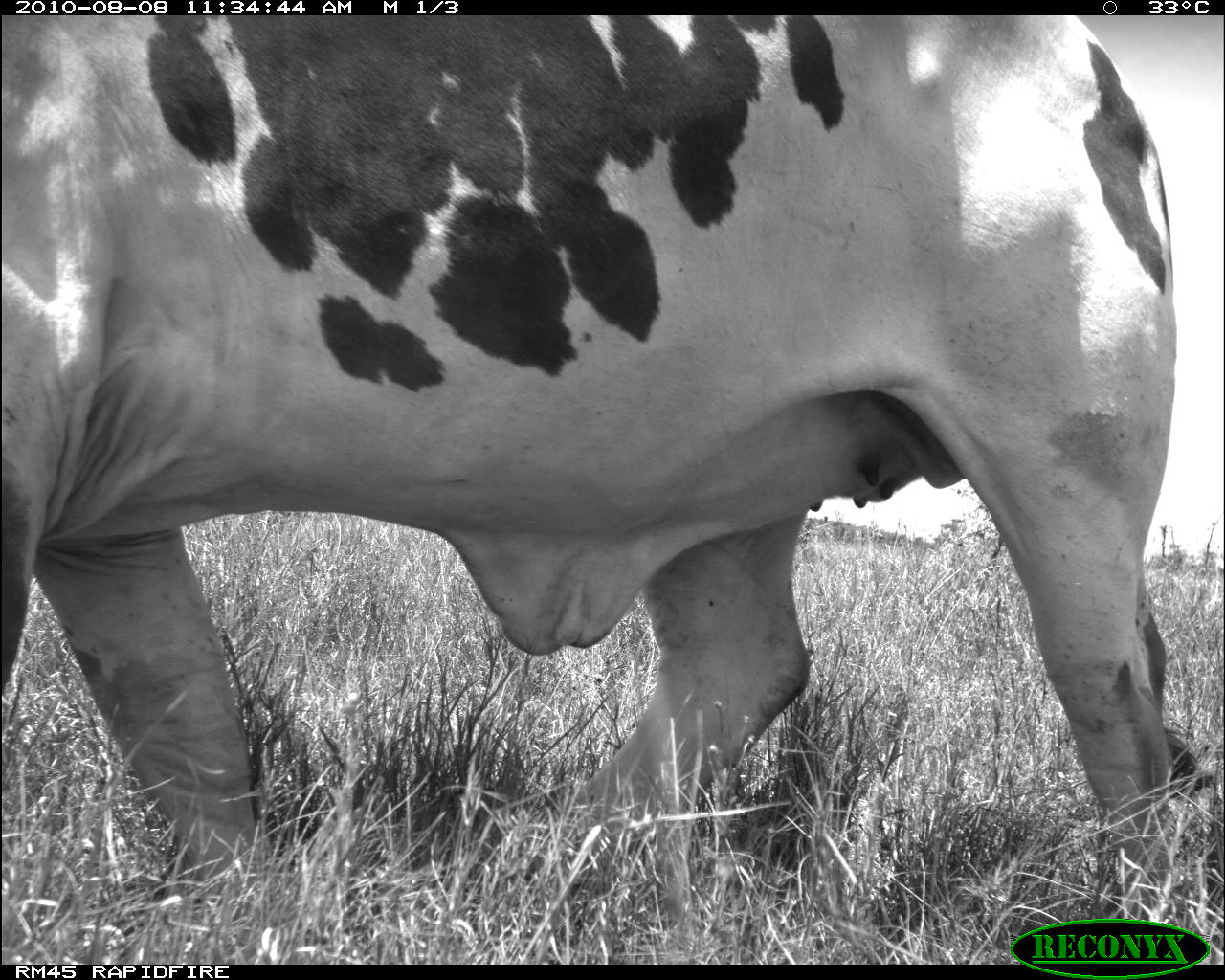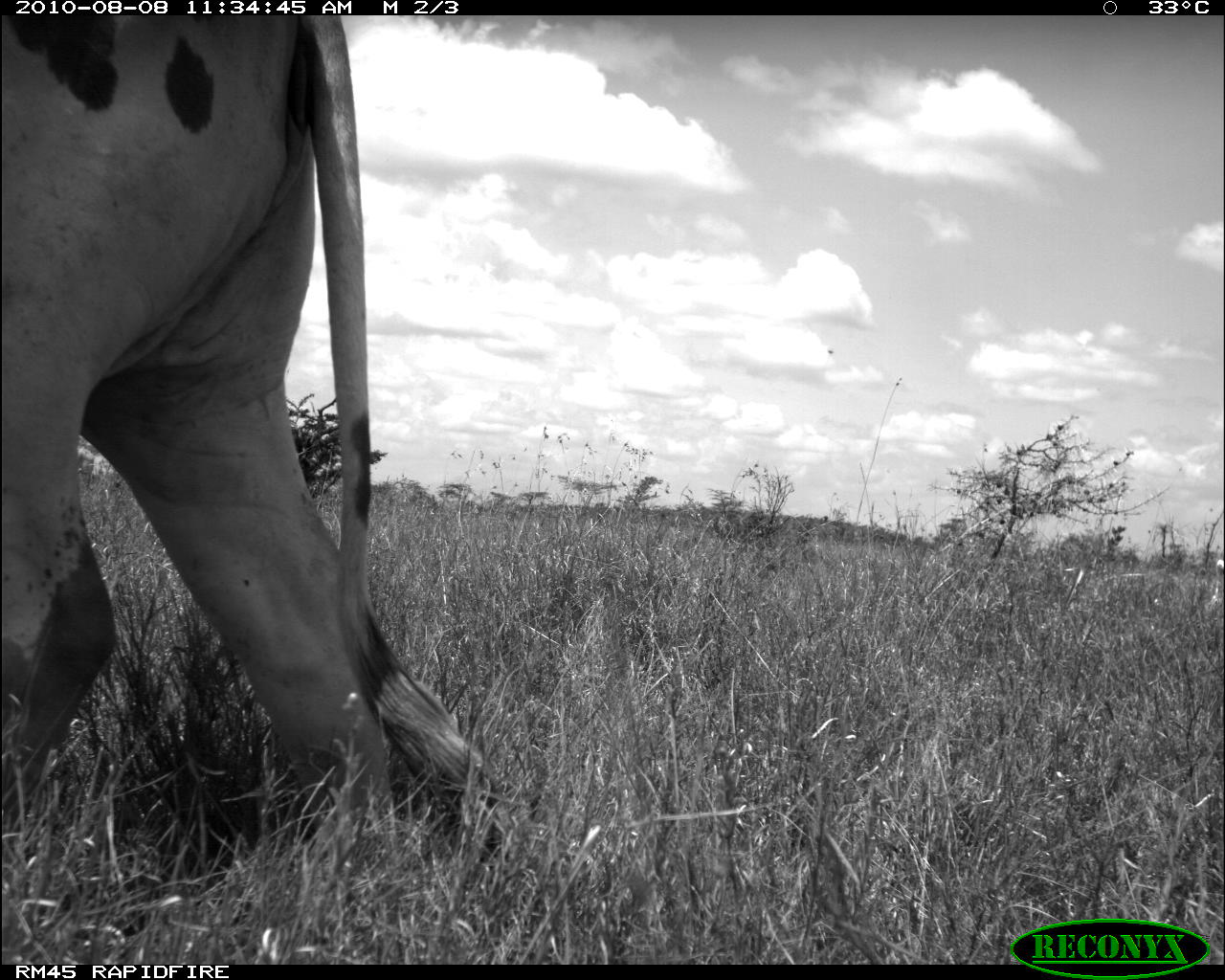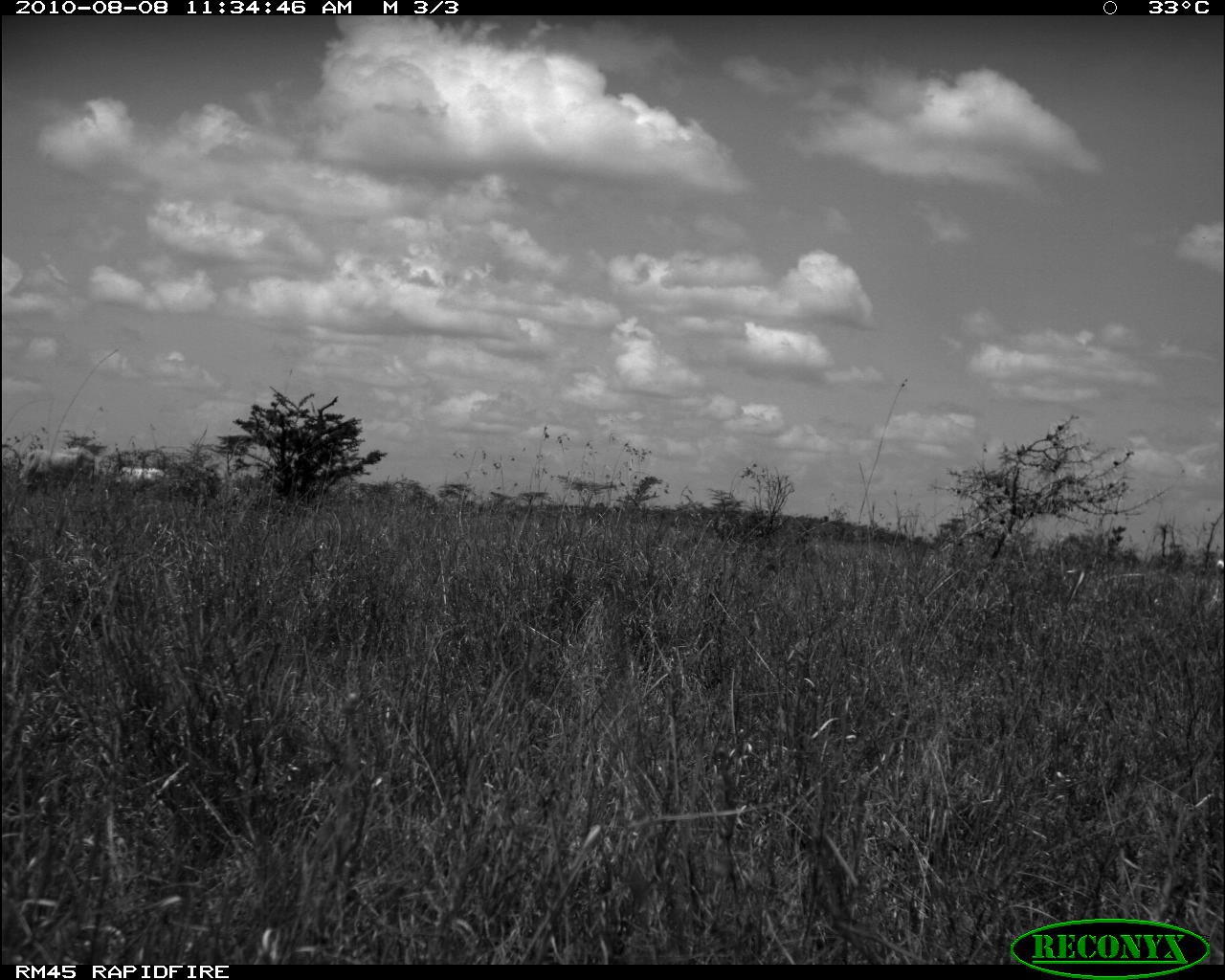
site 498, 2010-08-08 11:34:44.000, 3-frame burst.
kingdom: Animalia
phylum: Chordata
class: Mammalia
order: Artiodactyla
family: Bovidae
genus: Tragelaphus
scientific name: Tragelaphus oryx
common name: eland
Tragelaphus oryx (eland), count 1.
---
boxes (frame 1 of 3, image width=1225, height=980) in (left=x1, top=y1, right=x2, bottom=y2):
tragelaphus oryx: (left=0, top=16, right=1180, bottom=937)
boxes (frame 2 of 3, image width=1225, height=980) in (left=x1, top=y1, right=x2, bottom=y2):
tragelaphus oryx: (left=0, top=15, right=545, bottom=862)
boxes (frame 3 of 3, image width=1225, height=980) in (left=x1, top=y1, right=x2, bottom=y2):
tragelaphus oryx: (left=20, top=446, right=96, bottom=499); (left=115, top=466, right=169, bottom=497)